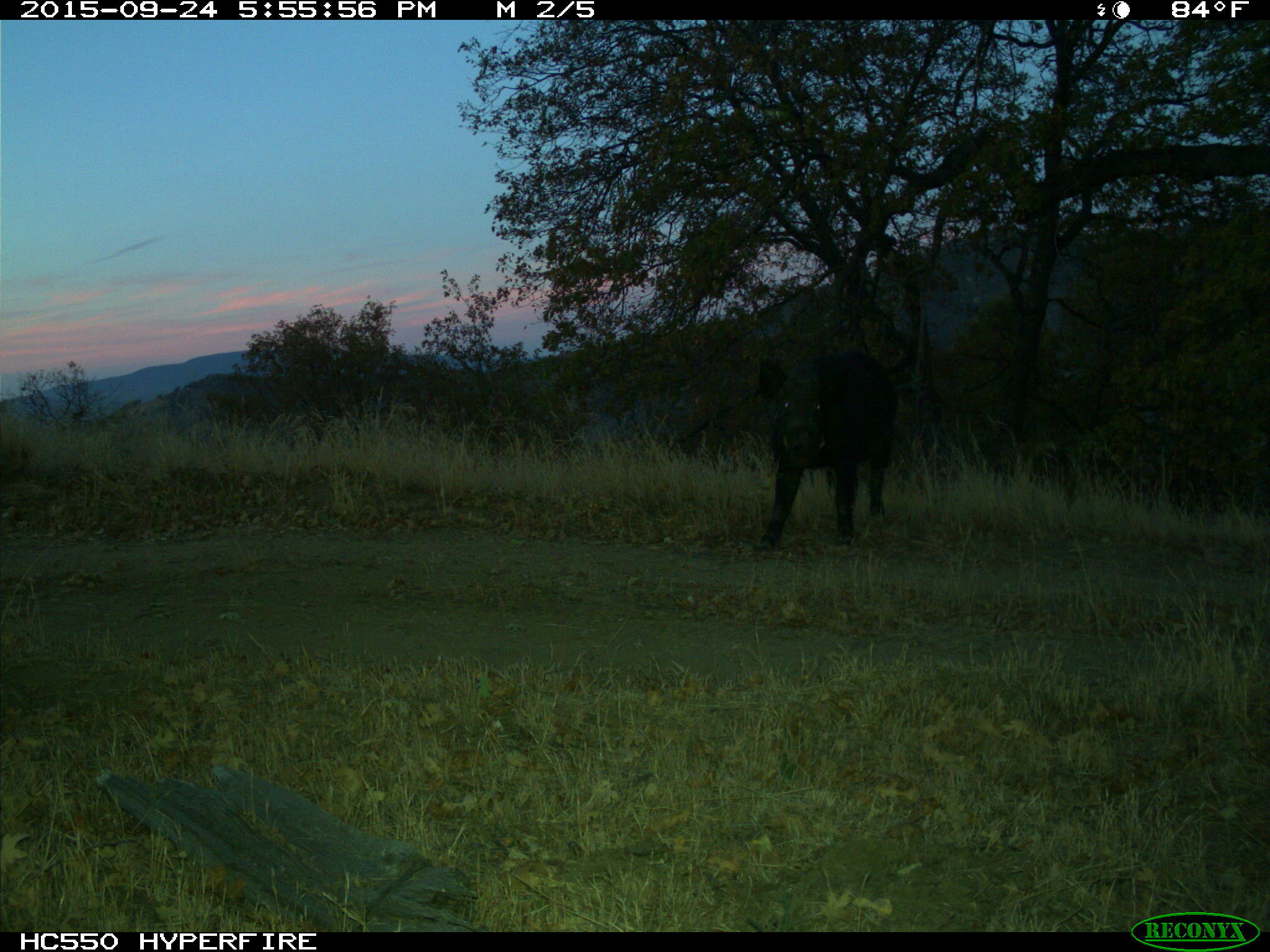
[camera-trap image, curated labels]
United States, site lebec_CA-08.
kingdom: Animalia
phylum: Chordata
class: Mammalia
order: Artiodactyla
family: Suidae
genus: Sus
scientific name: Sus scrofa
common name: wild boar